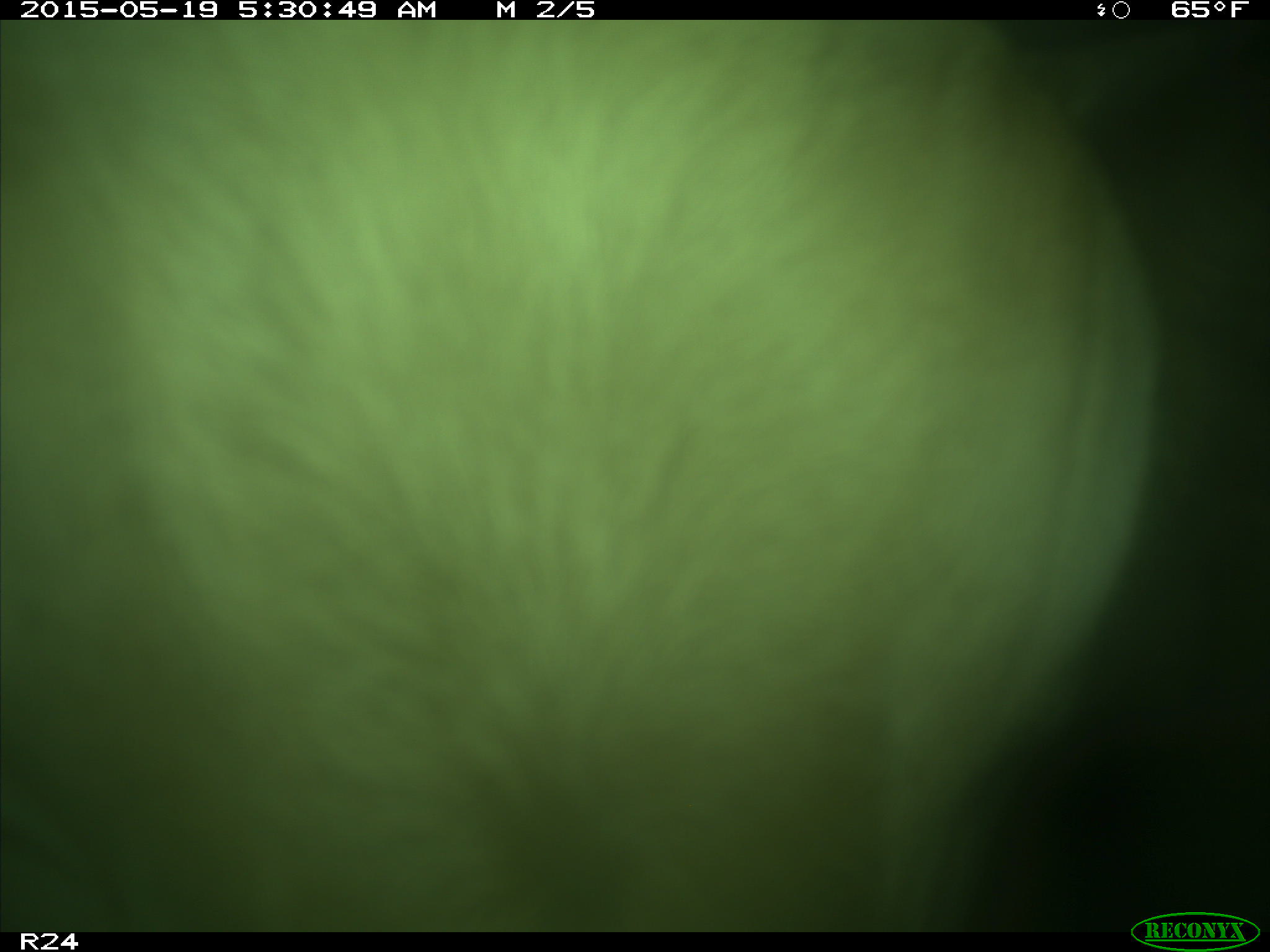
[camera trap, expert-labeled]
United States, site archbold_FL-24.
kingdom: Animalia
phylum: Chordata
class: Mammalia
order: Artiodactyla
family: Bovidae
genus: Bos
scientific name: Bos taurus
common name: domestic cow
Bos taurus (domestic cow).